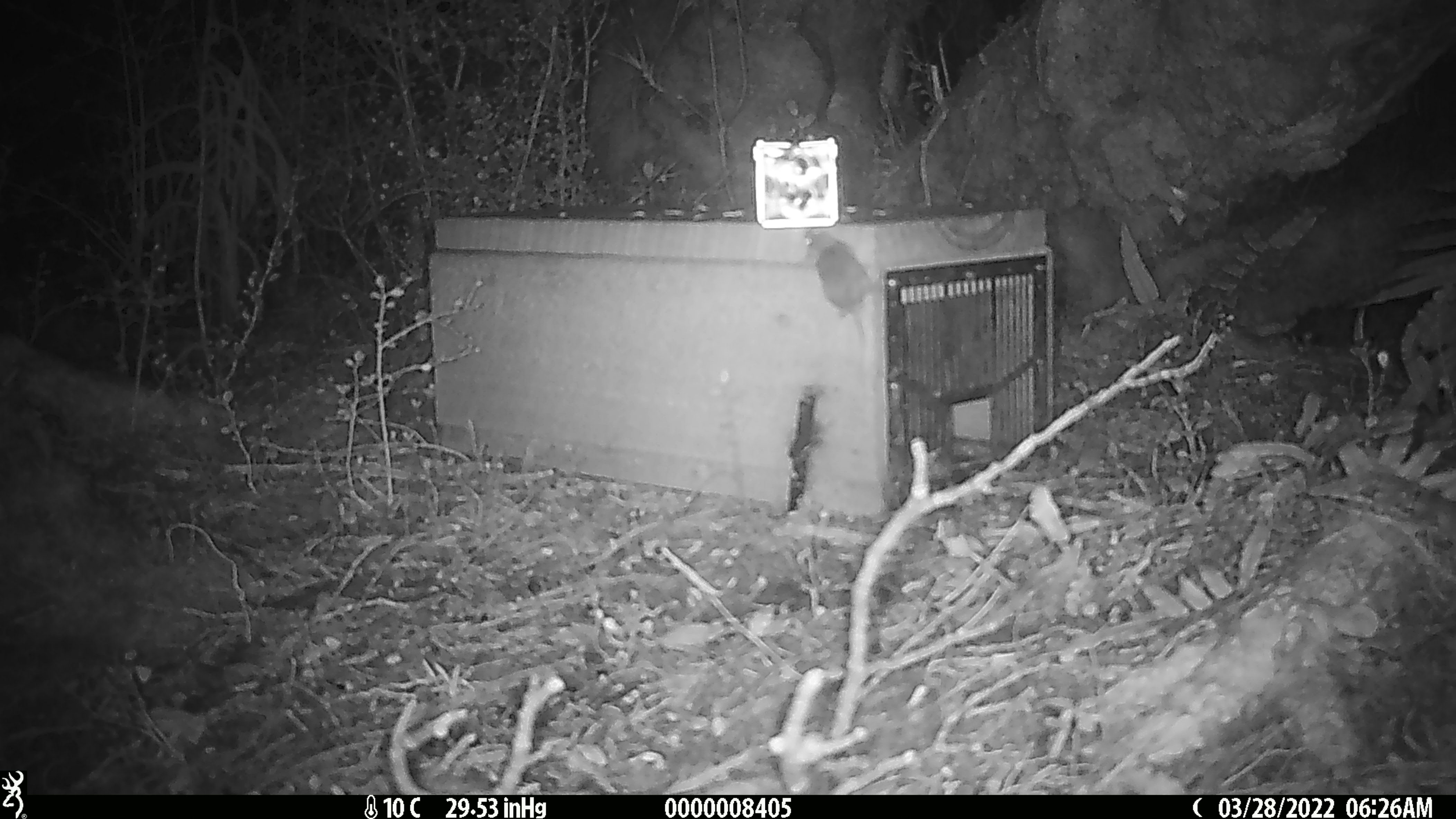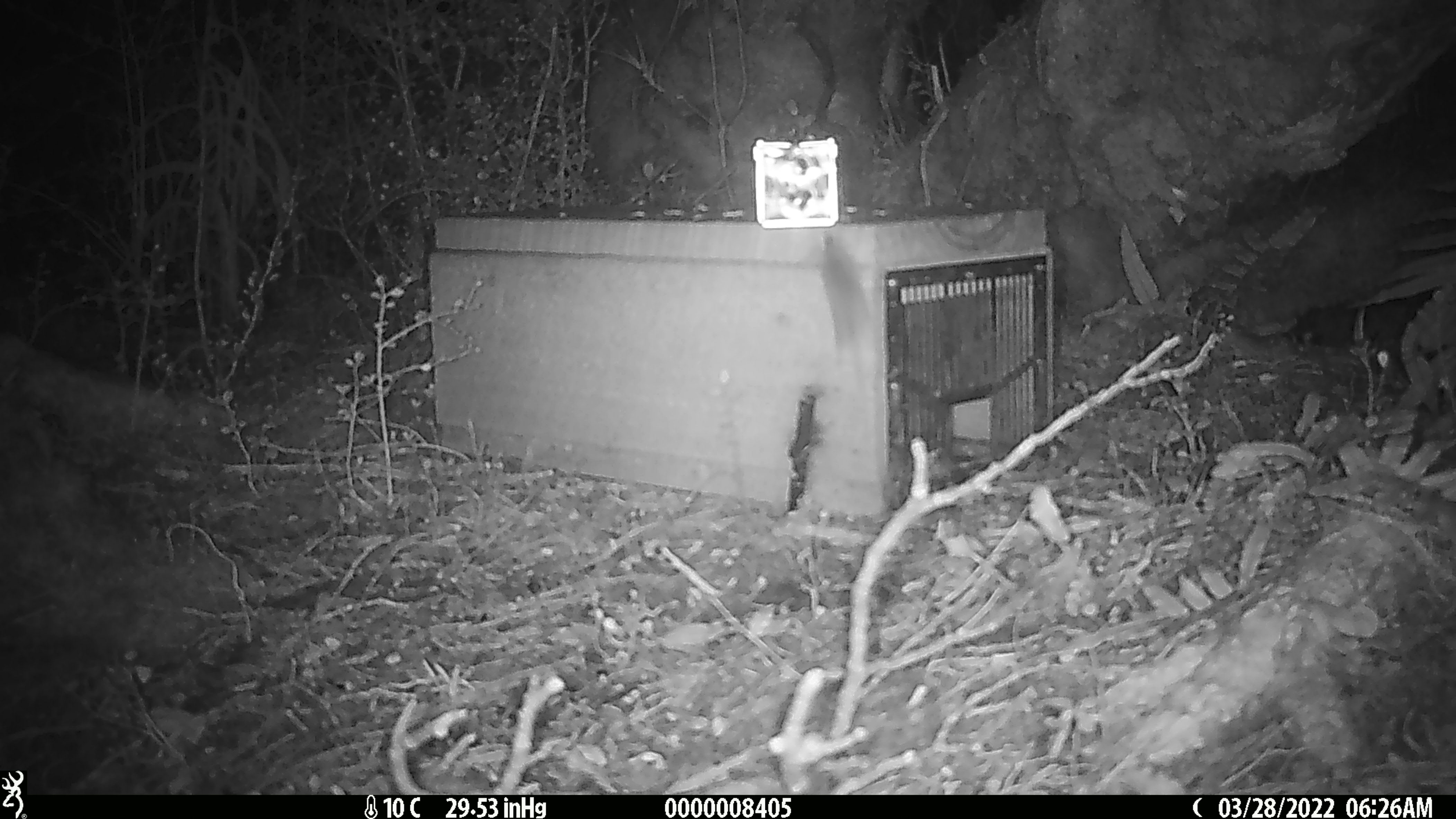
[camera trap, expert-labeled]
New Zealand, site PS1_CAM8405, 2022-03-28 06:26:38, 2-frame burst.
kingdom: Animalia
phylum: Chordata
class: Mammalia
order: Rodentia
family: Muridae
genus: Mus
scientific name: Mus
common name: mouse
Mouse (Mus).